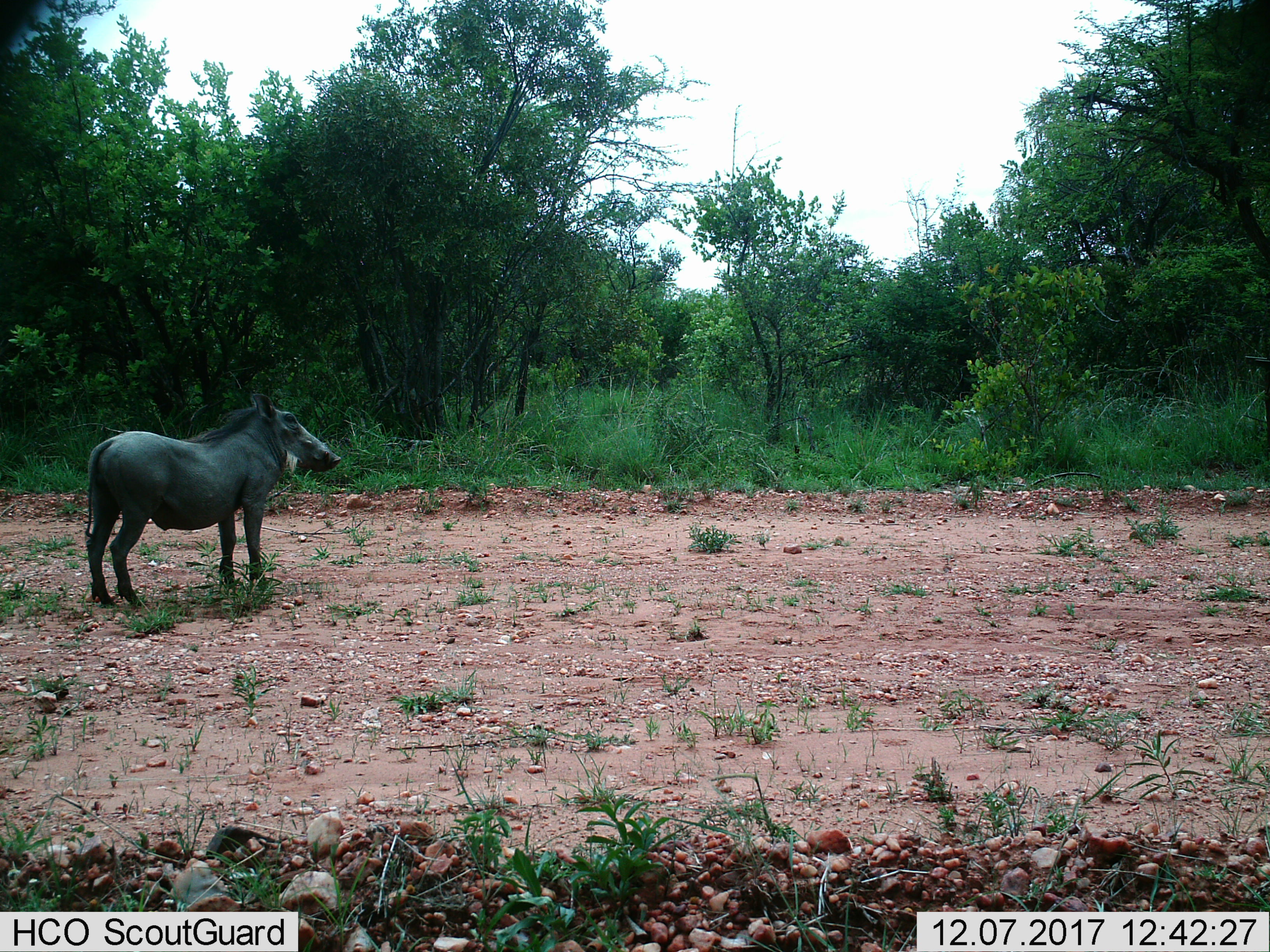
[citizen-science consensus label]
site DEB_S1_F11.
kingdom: Animalia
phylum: Chordata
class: Mammalia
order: Artiodactyla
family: Suidae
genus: Phacochoerus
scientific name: Phacochoerus africanus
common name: warthog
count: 1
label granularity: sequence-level